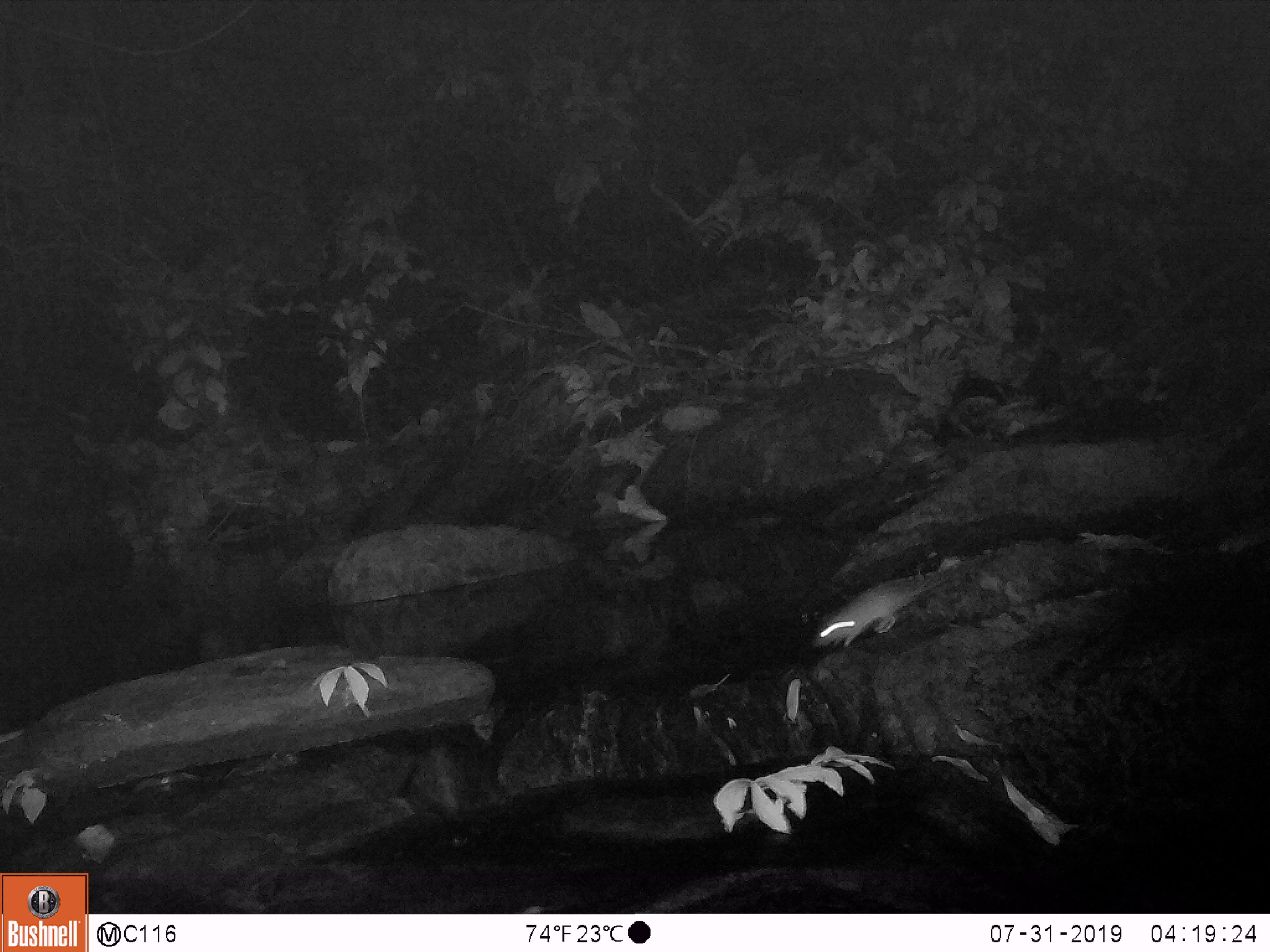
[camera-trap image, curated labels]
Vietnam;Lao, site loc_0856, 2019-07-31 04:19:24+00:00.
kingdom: Animalia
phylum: Chordata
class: Mammalia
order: Rodentia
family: Muridae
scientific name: Muridae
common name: old-world mice and rats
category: unidentified murid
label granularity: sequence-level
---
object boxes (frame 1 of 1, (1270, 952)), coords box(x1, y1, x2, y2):
unidentified murid: box(810, 566, 966, 647)